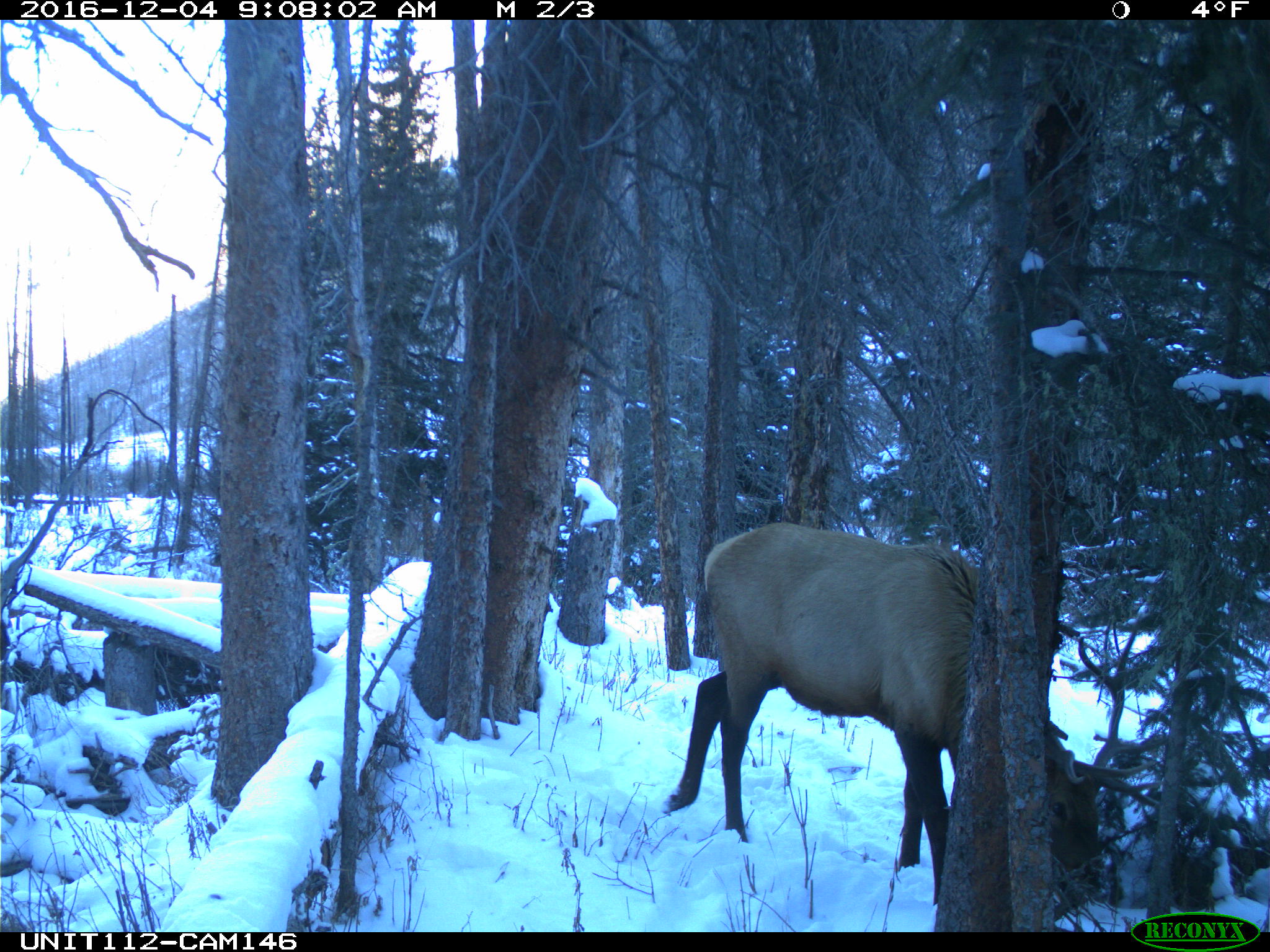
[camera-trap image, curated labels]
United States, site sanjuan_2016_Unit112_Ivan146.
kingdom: Animalia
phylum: Chordata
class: Mammalia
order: Artiodactyla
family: Cervidae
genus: Cervus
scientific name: Cervus elaphus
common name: red deer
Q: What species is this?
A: Cervus elaphus (red deer).